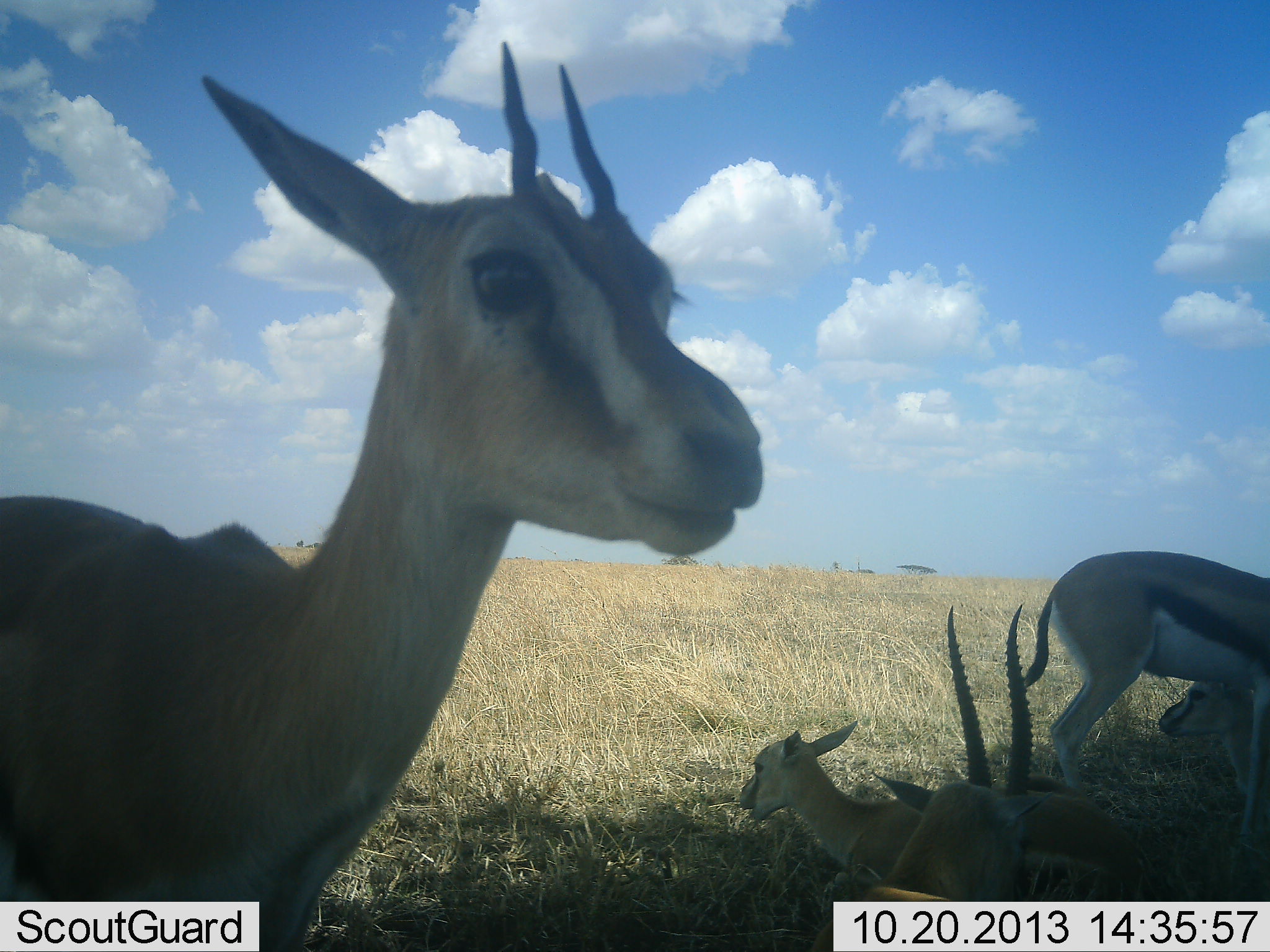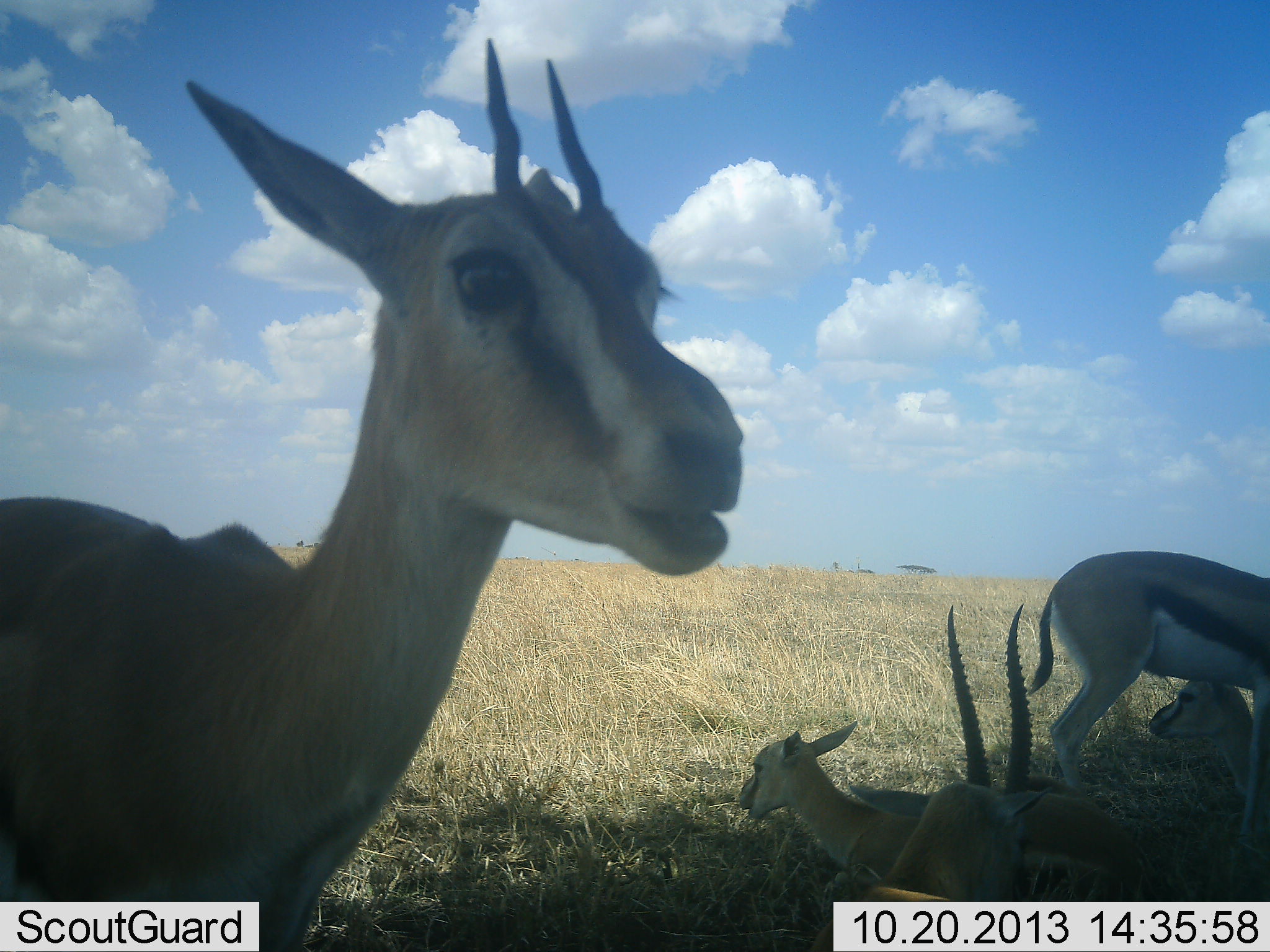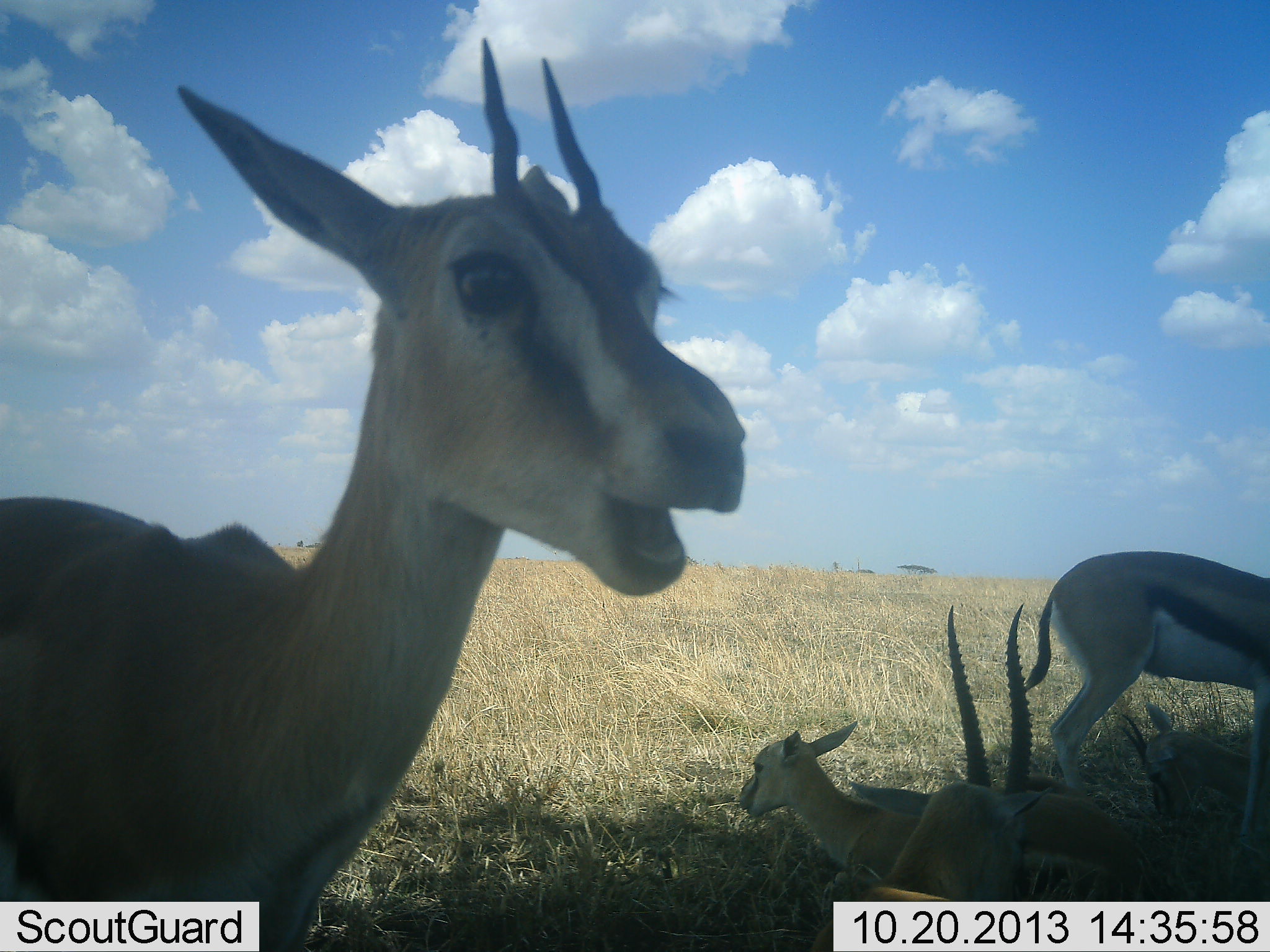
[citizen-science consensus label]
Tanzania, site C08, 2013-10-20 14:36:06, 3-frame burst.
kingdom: Animalia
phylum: Chordata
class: Mammalia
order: Artiodactyla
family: Bovidae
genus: Eudorcas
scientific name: Eudorcas thomsonii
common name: thomson's gazelle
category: gazellethomsons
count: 5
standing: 72%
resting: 100%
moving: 10%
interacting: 14%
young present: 48%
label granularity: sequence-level